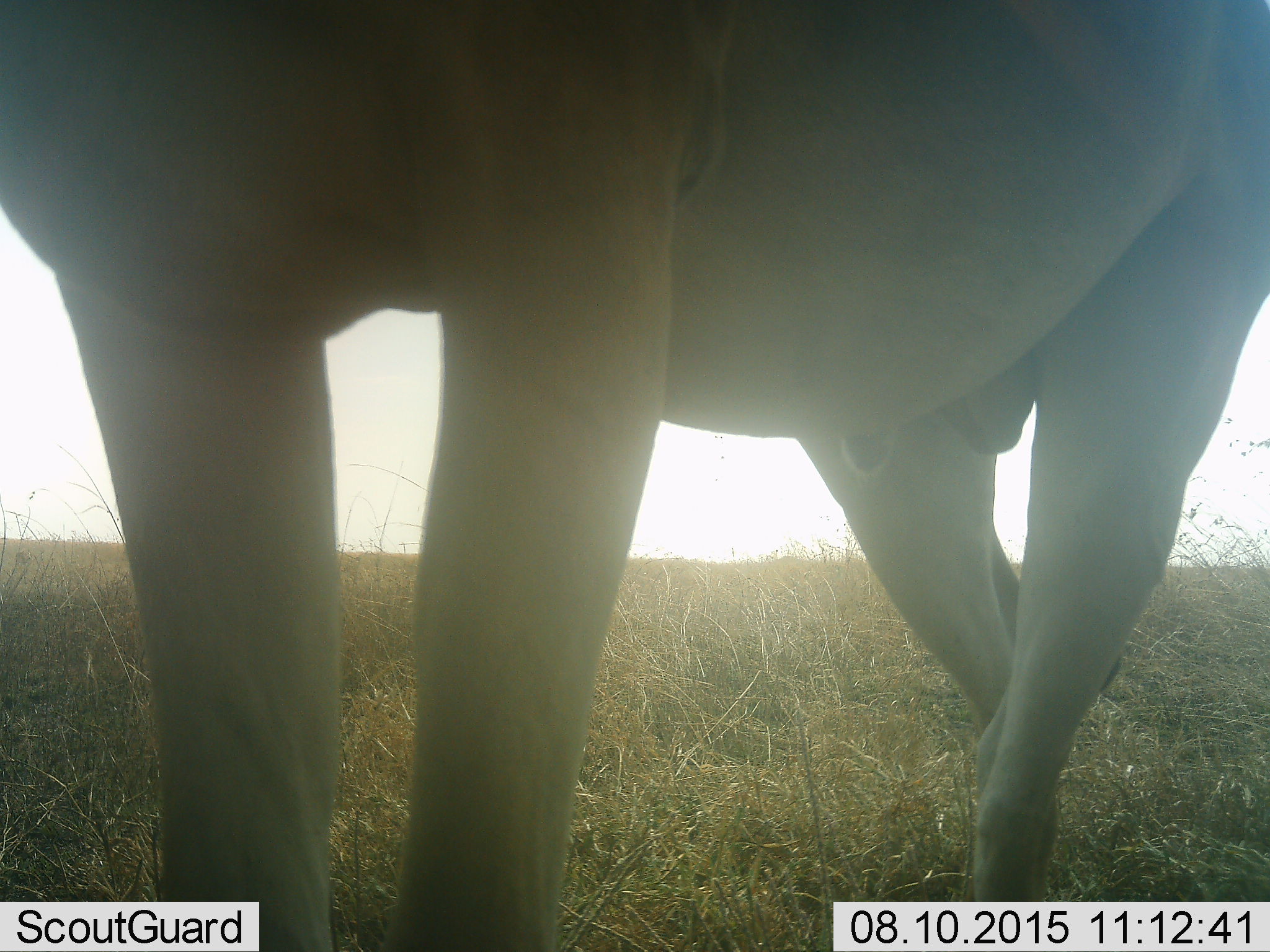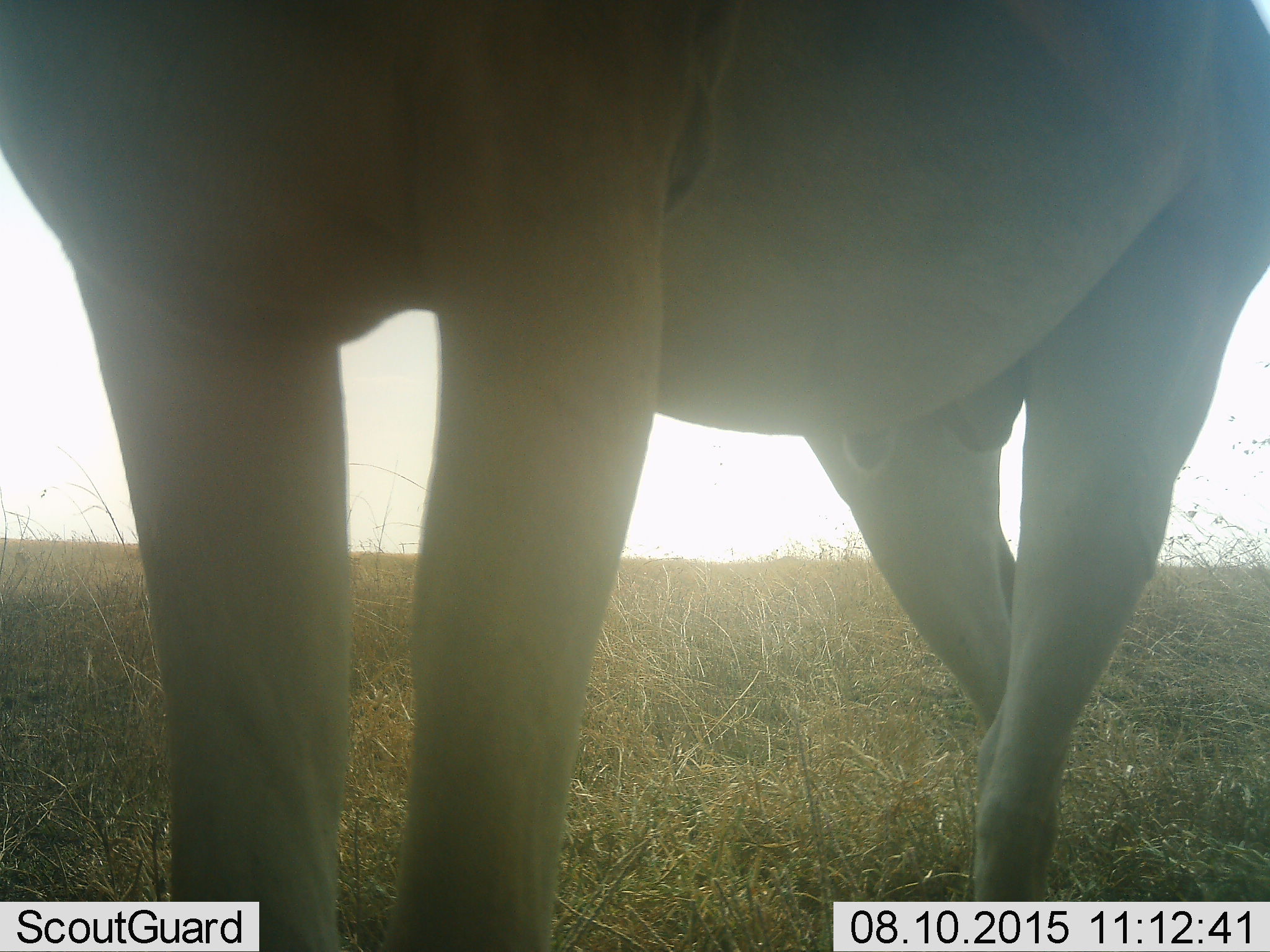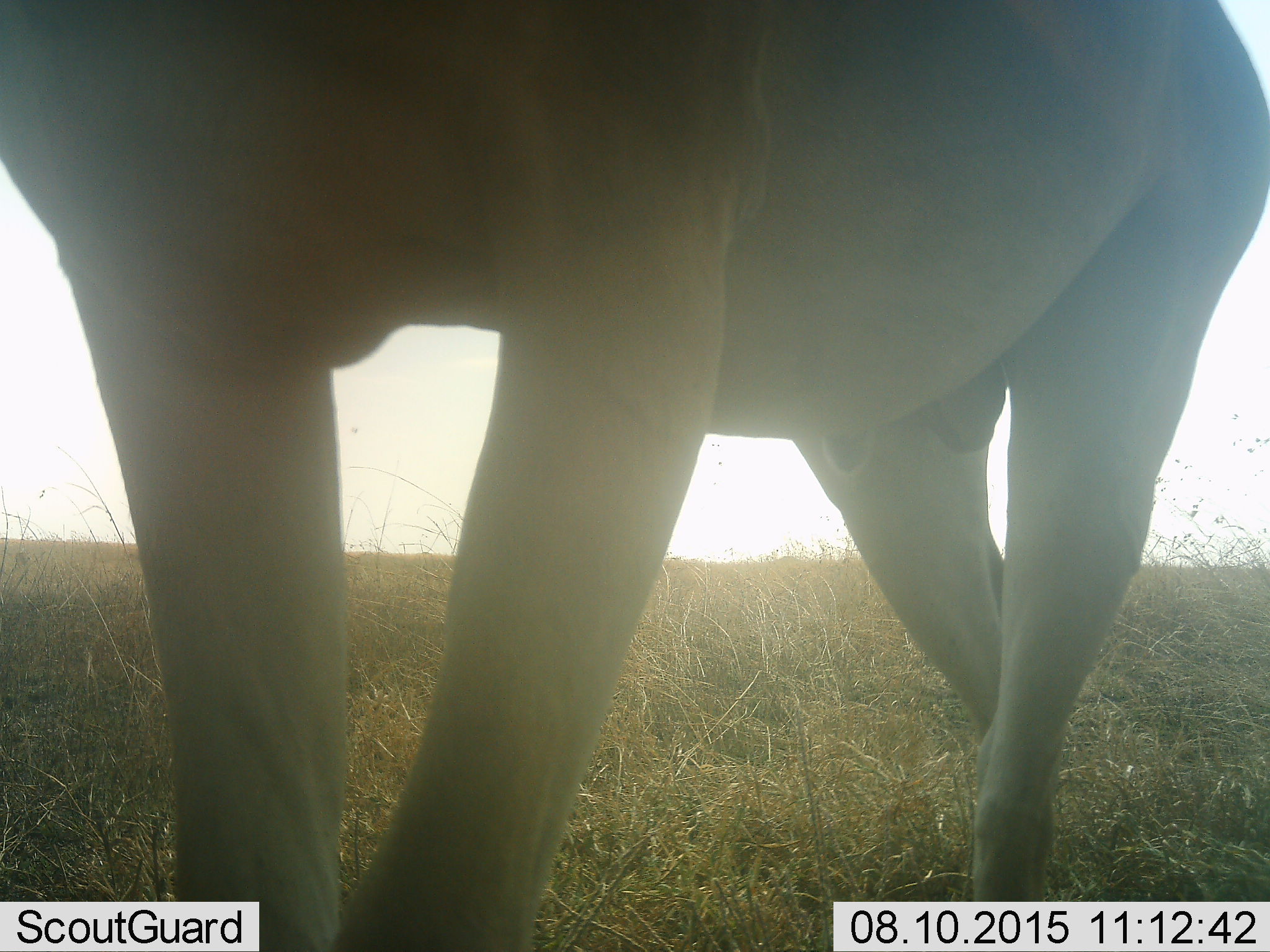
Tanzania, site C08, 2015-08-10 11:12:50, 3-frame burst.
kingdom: Animalia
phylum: Chordata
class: Mammalia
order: Artiodactyla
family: Bovidae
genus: Alcelaphus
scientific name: Alcelaphus buselaphus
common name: hartebeest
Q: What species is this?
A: Hartebeest (Alcelaphus buselaphus).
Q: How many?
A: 1.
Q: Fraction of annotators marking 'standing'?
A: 100%.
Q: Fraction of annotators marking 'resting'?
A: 0%.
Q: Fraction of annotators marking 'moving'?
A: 0%.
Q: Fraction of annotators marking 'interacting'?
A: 0%.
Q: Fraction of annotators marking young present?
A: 0%.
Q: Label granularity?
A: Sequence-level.